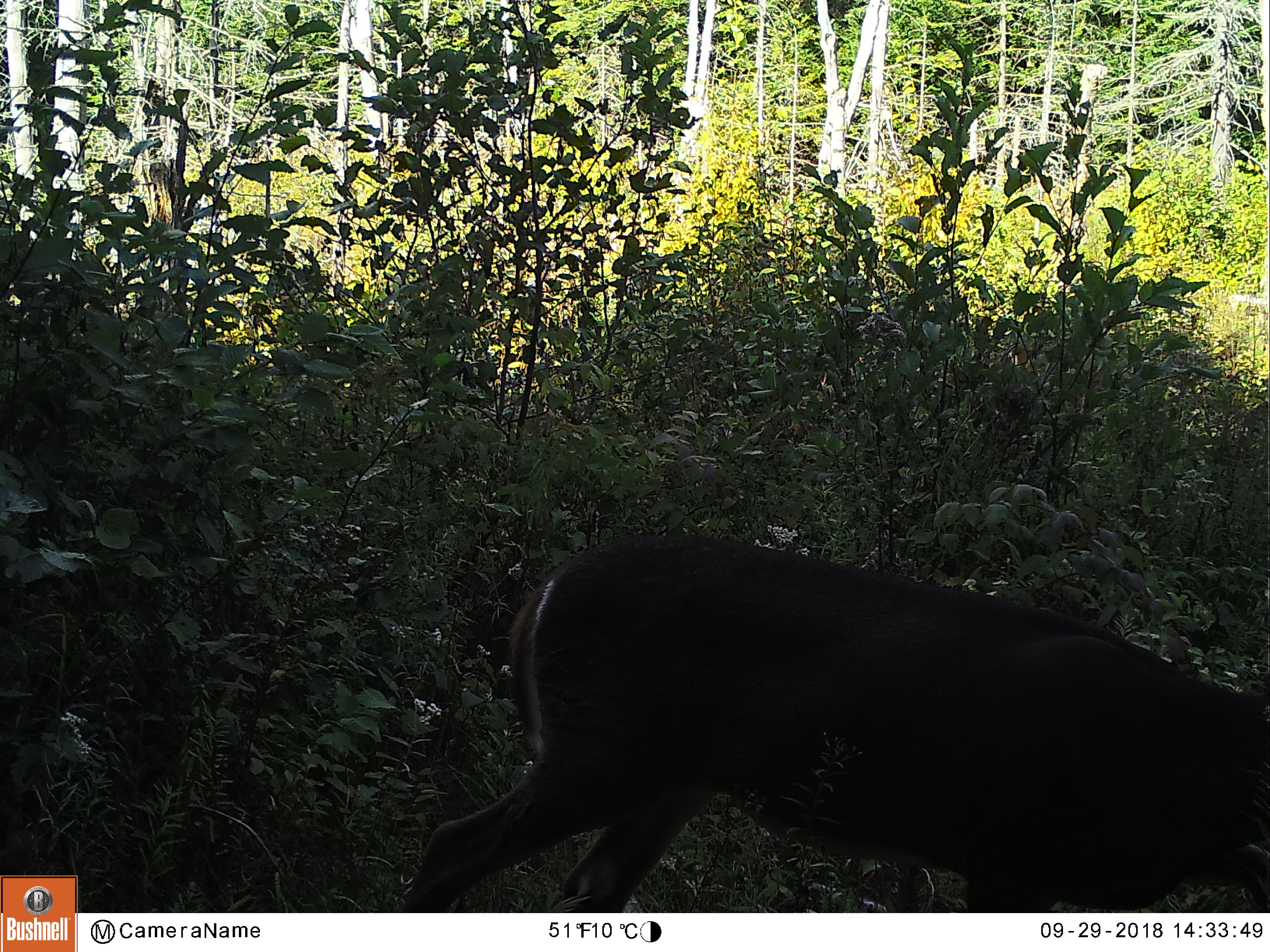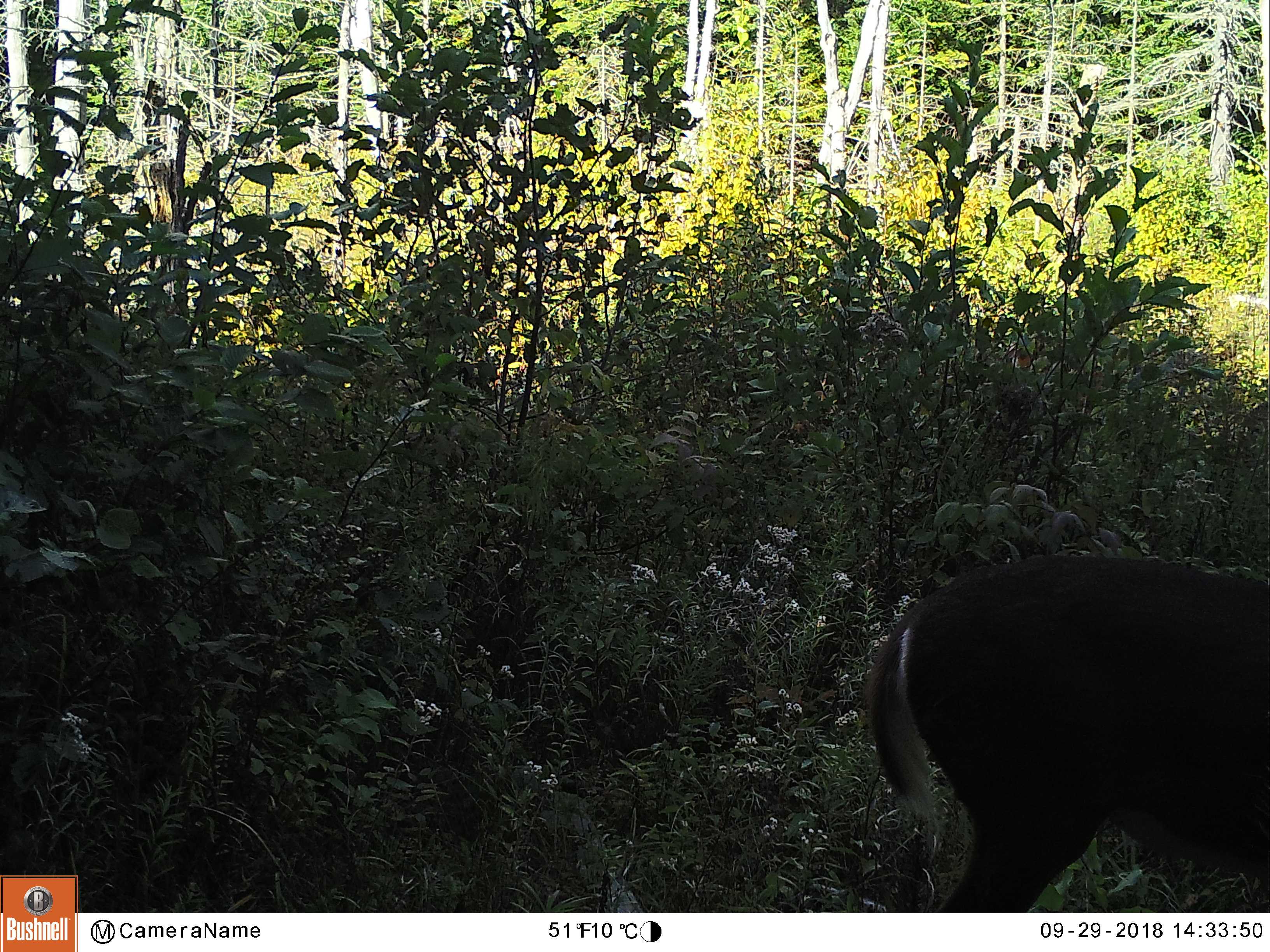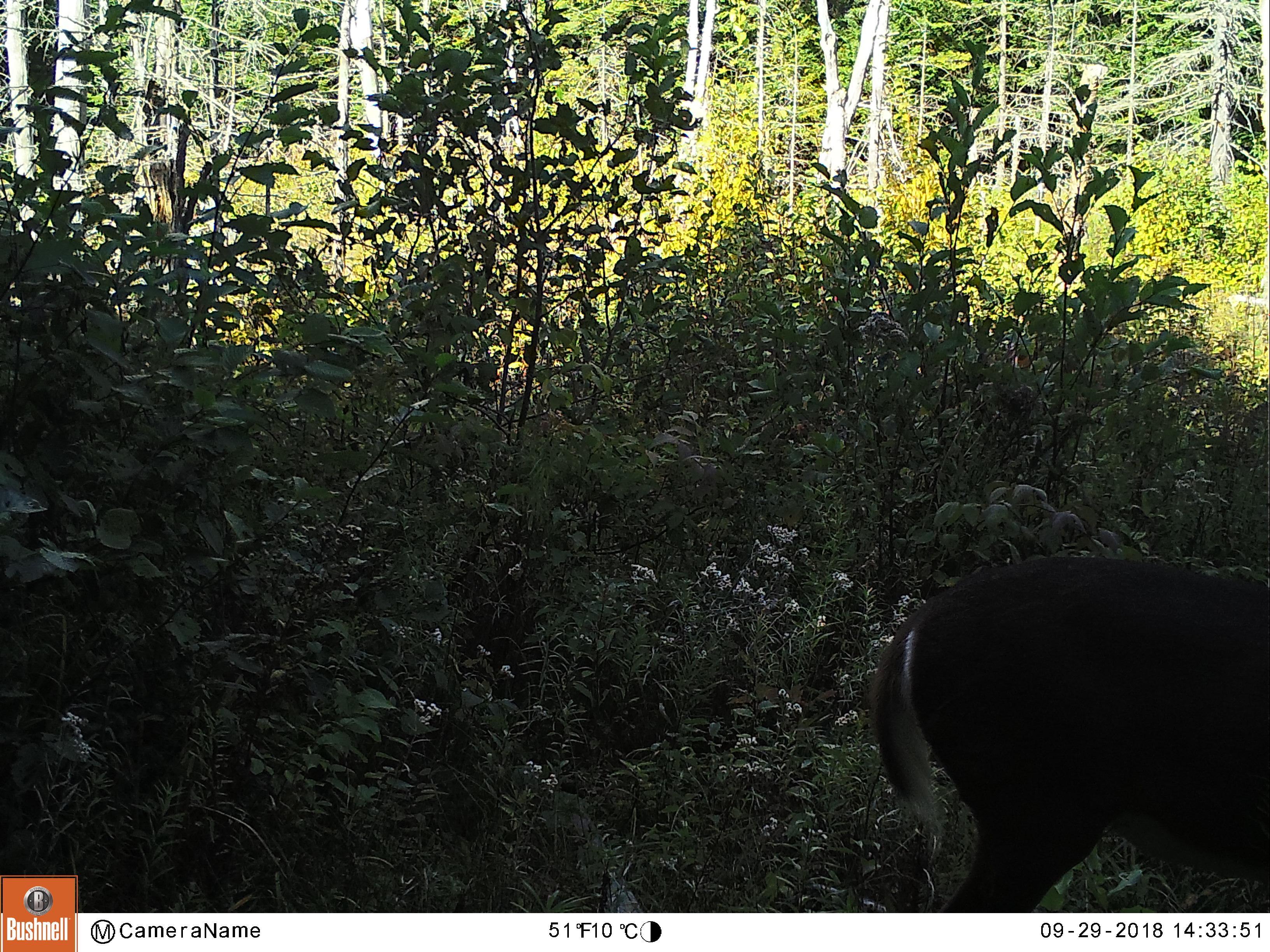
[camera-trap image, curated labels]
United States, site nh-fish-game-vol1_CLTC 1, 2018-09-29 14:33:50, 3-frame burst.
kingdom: Animalia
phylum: Chordata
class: Mammalia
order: Artiodactyla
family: Cervidae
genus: Odocoileus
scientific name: Odocoileus virginianus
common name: white-tailed deer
White-tailed deer (Odocoileus virginianus).